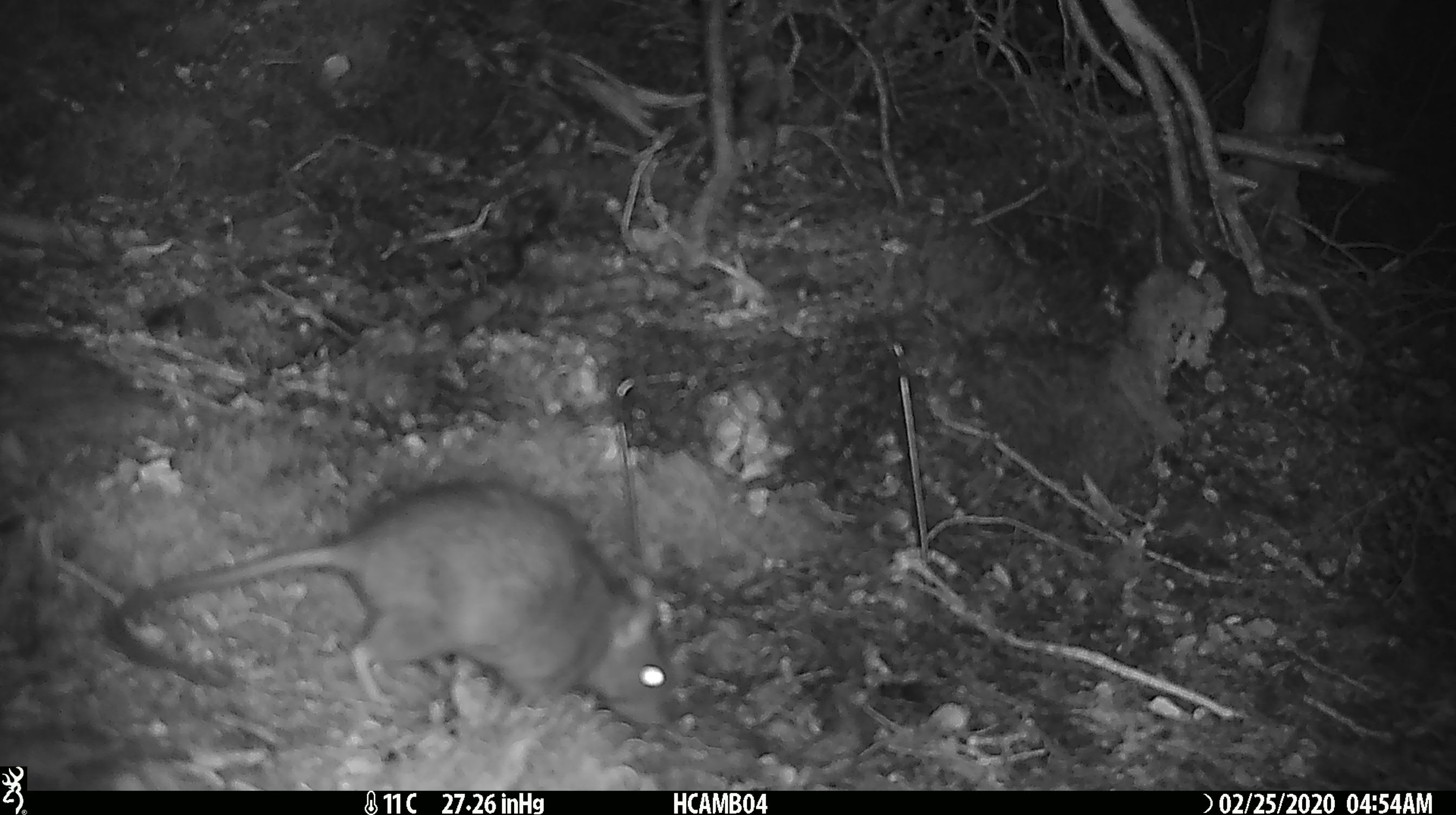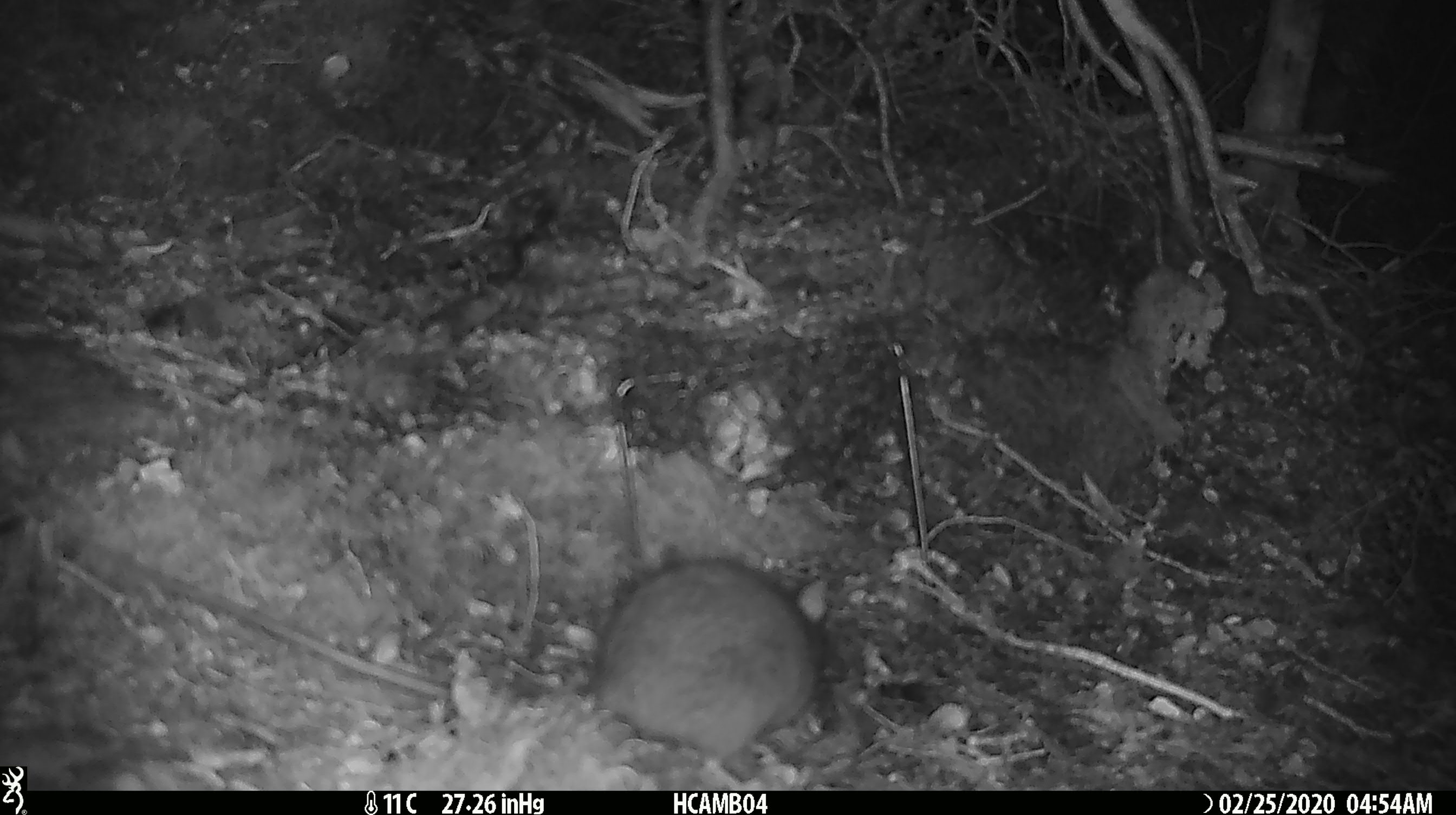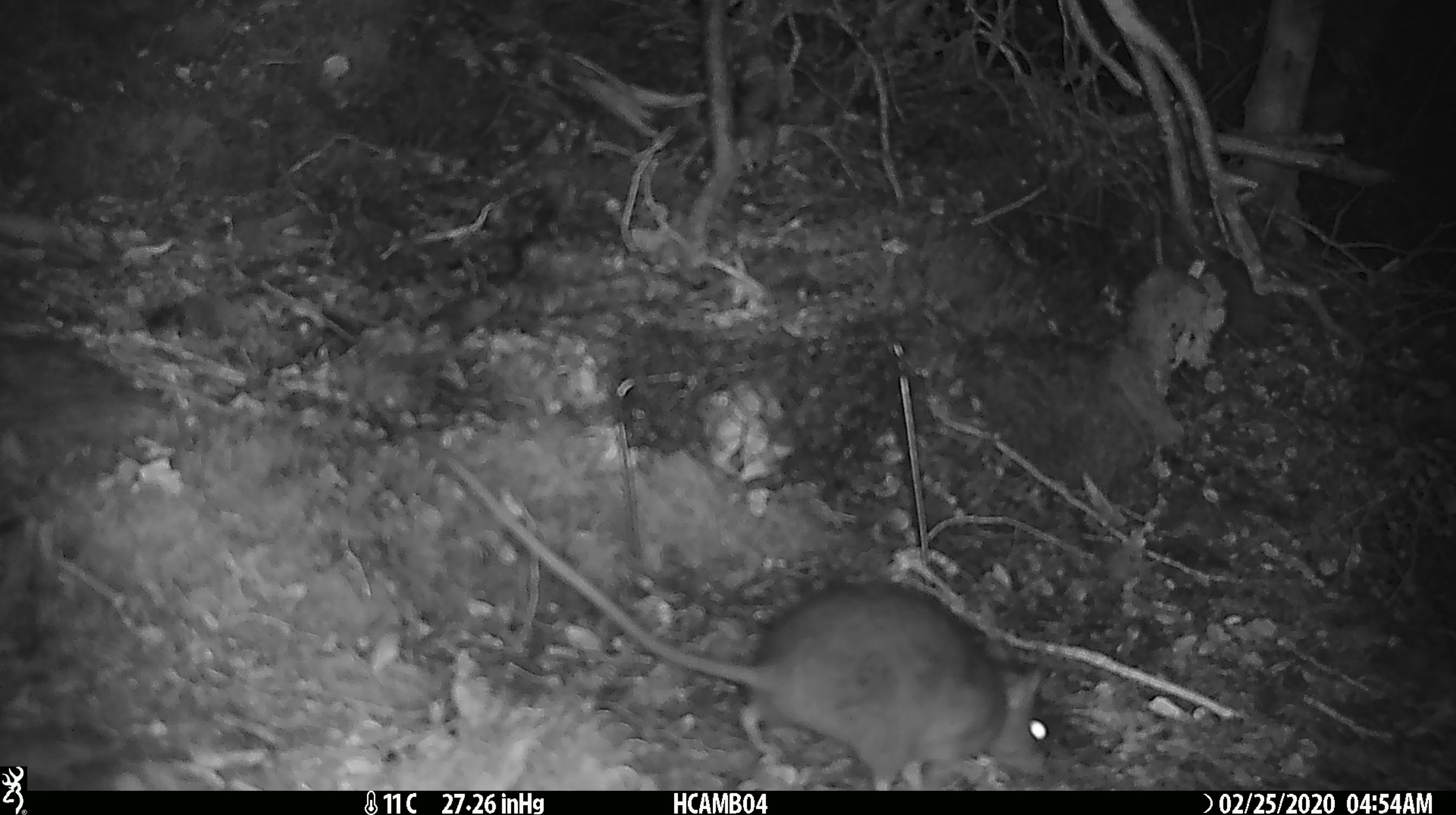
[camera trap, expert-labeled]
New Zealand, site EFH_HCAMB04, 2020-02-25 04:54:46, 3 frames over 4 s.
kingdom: Animalia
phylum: Chordata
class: Mammalia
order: Rodentia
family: Muridae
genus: Rattus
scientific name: Rattus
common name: rat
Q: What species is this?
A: Rat (Rattus).